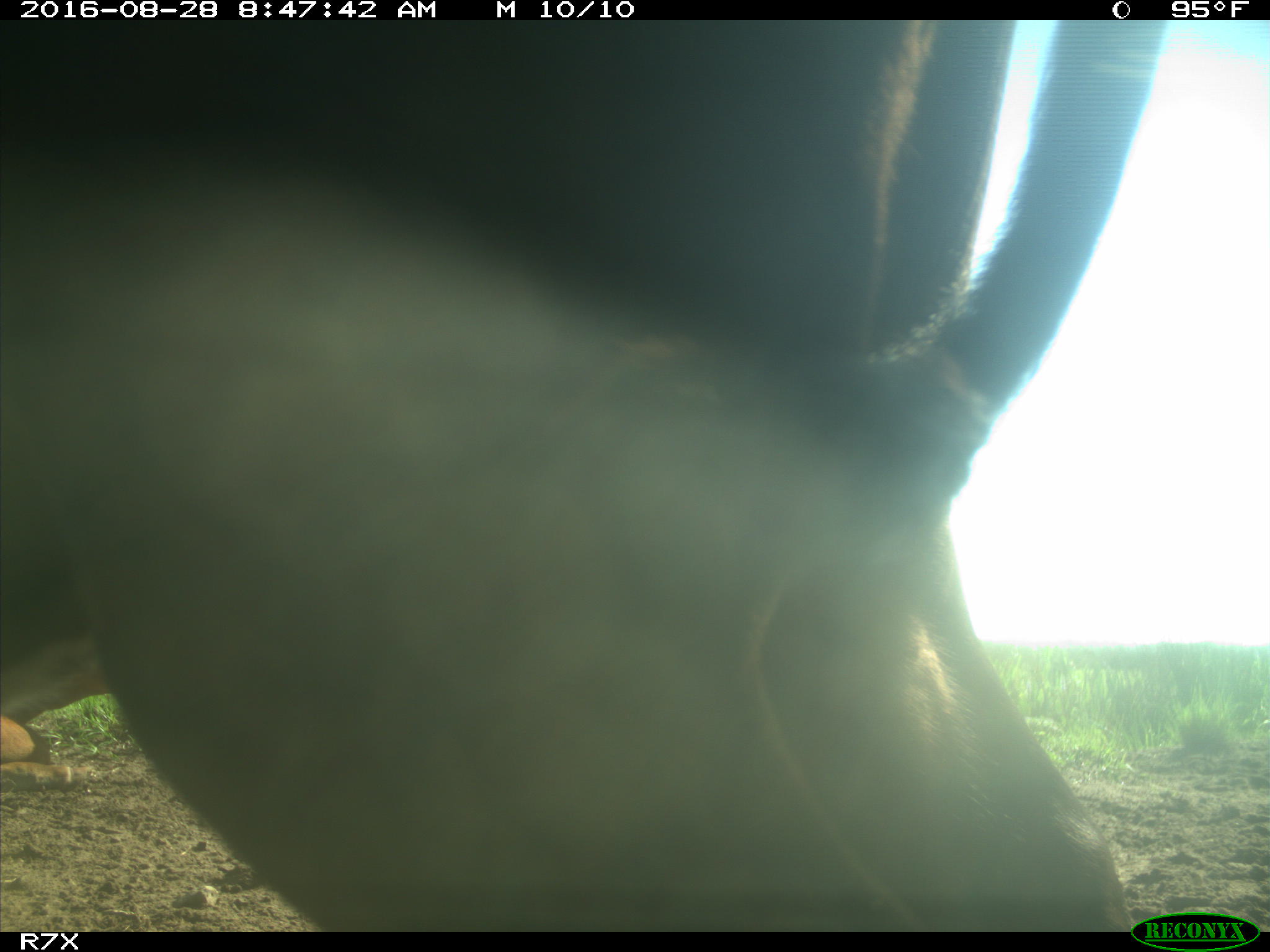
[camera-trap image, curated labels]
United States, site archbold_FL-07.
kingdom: Animalia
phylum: Chordata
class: Mammalia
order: Artiodactyla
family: Bovidae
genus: Bos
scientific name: Bos taurus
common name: domestic cow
Bos taurus (domestic cow).